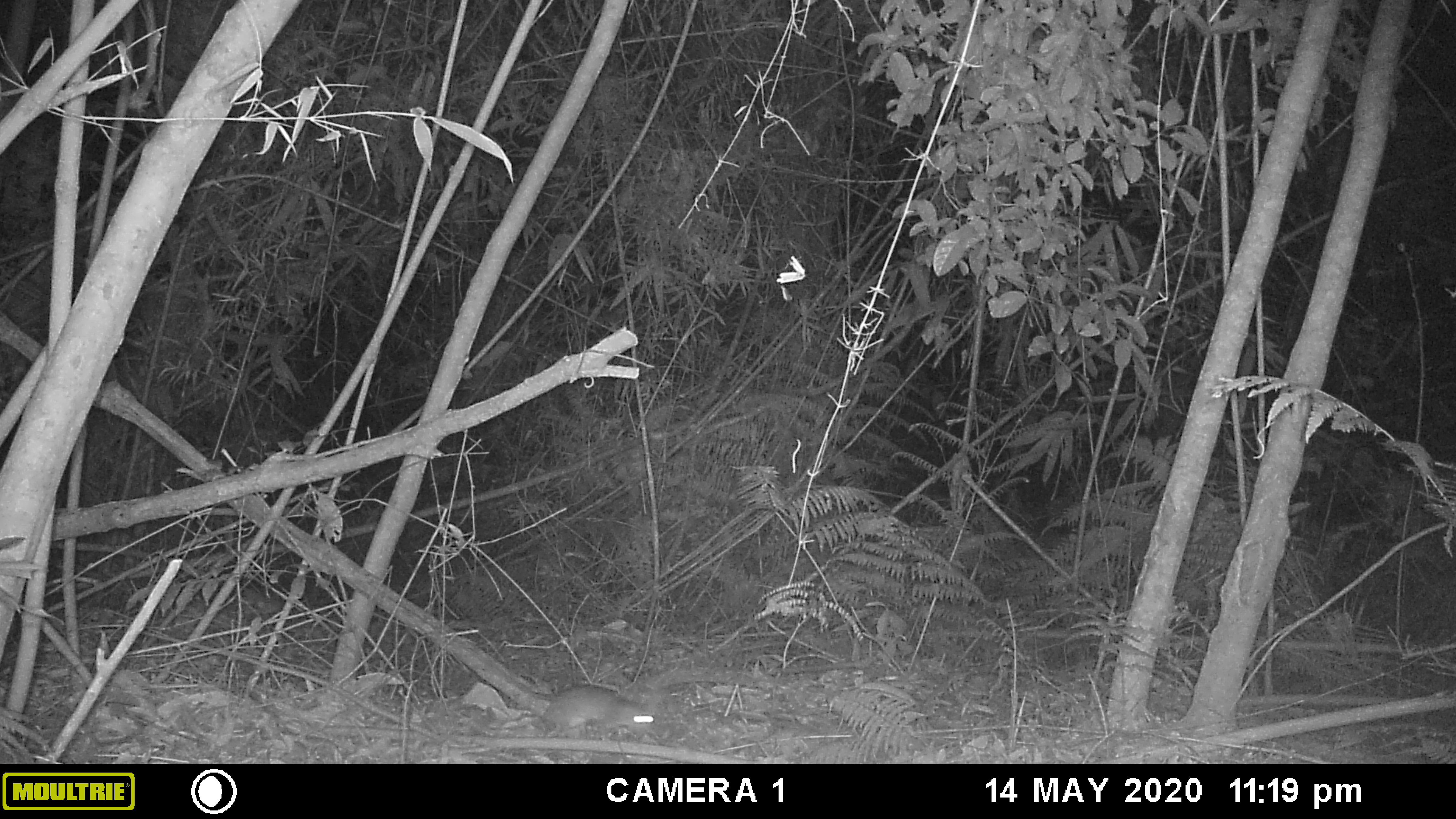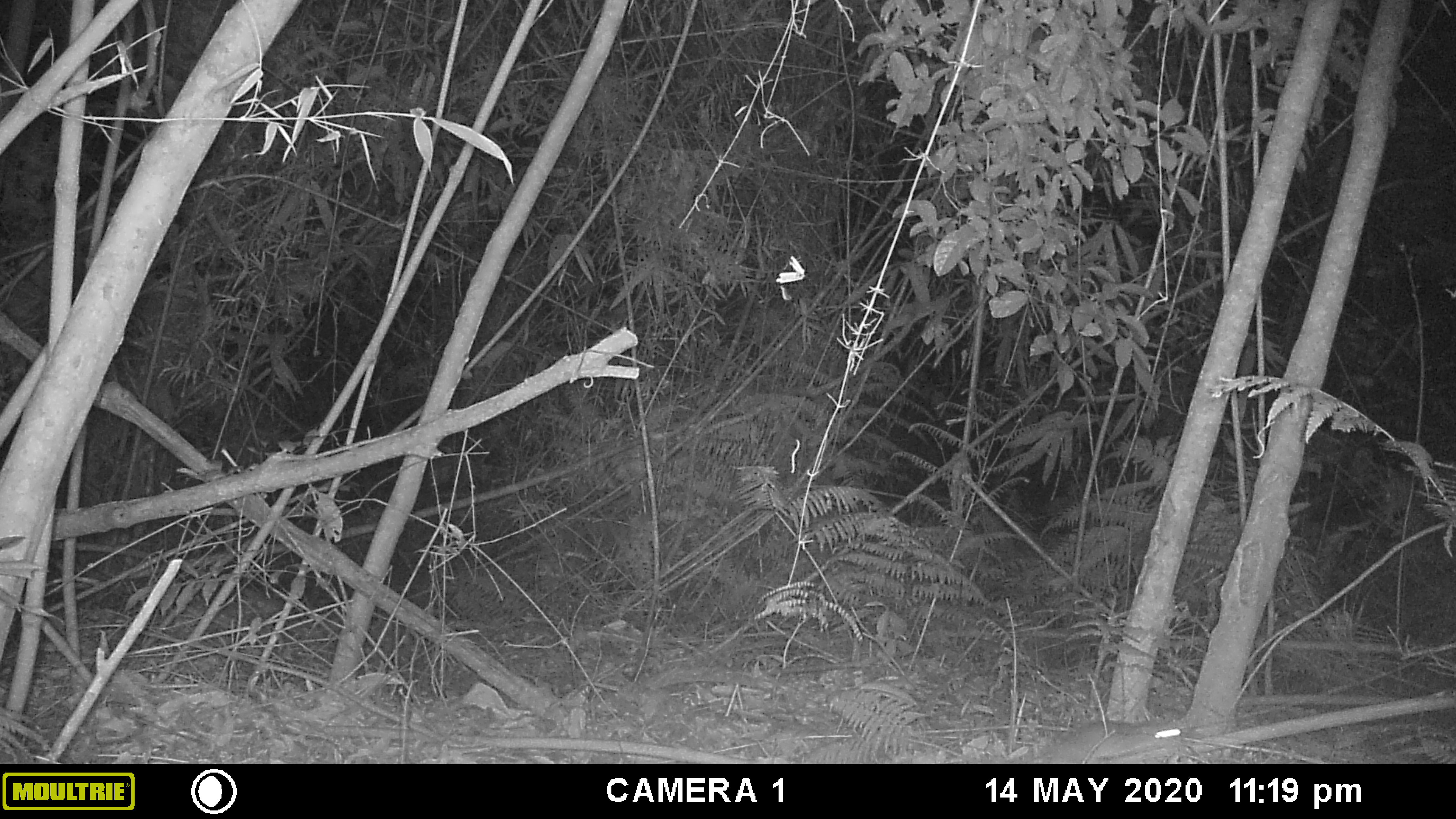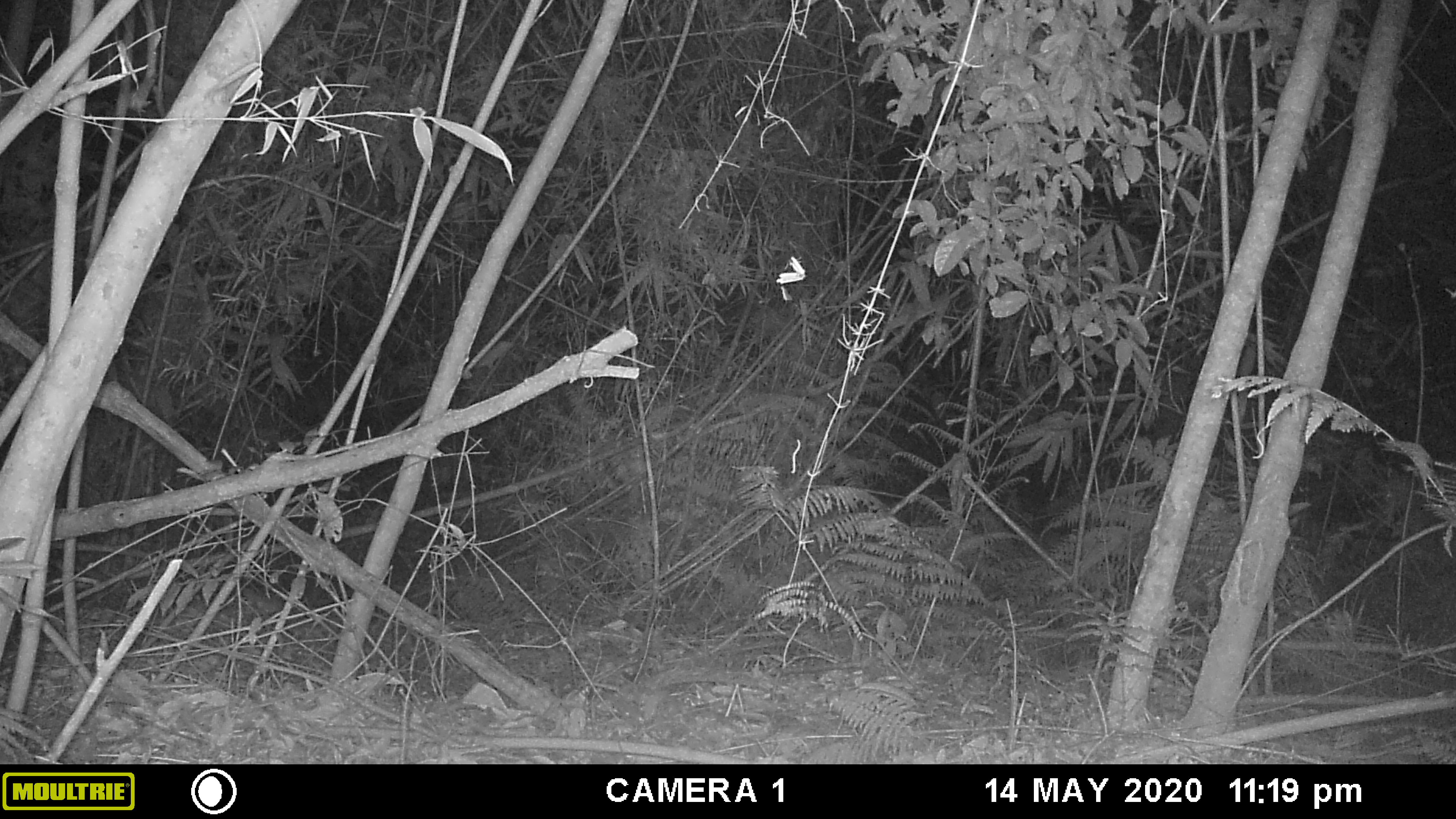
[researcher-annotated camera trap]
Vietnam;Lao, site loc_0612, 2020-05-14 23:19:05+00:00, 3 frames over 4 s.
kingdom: Animalia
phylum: Chordata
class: Mammalia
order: Rodentia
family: Muridae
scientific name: Muridae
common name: old-world mice and rats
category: unidentified murid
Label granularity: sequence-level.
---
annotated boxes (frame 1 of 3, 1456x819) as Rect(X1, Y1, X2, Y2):
unidentified murid: Rect(465, 648, 655, 738)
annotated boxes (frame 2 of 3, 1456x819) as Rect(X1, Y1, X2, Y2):
unidentified murid: Rect(1028, 719, 1182, 764)